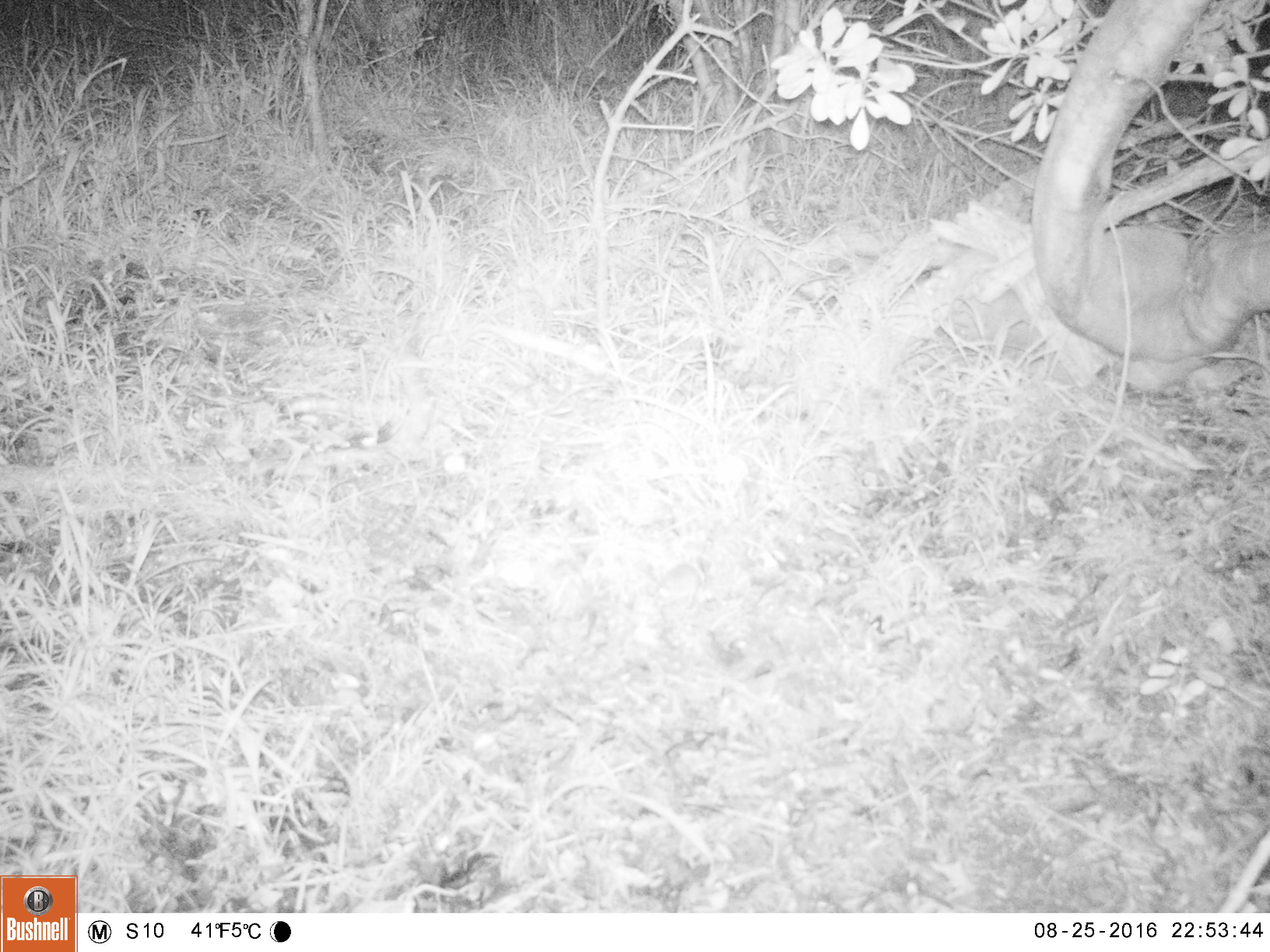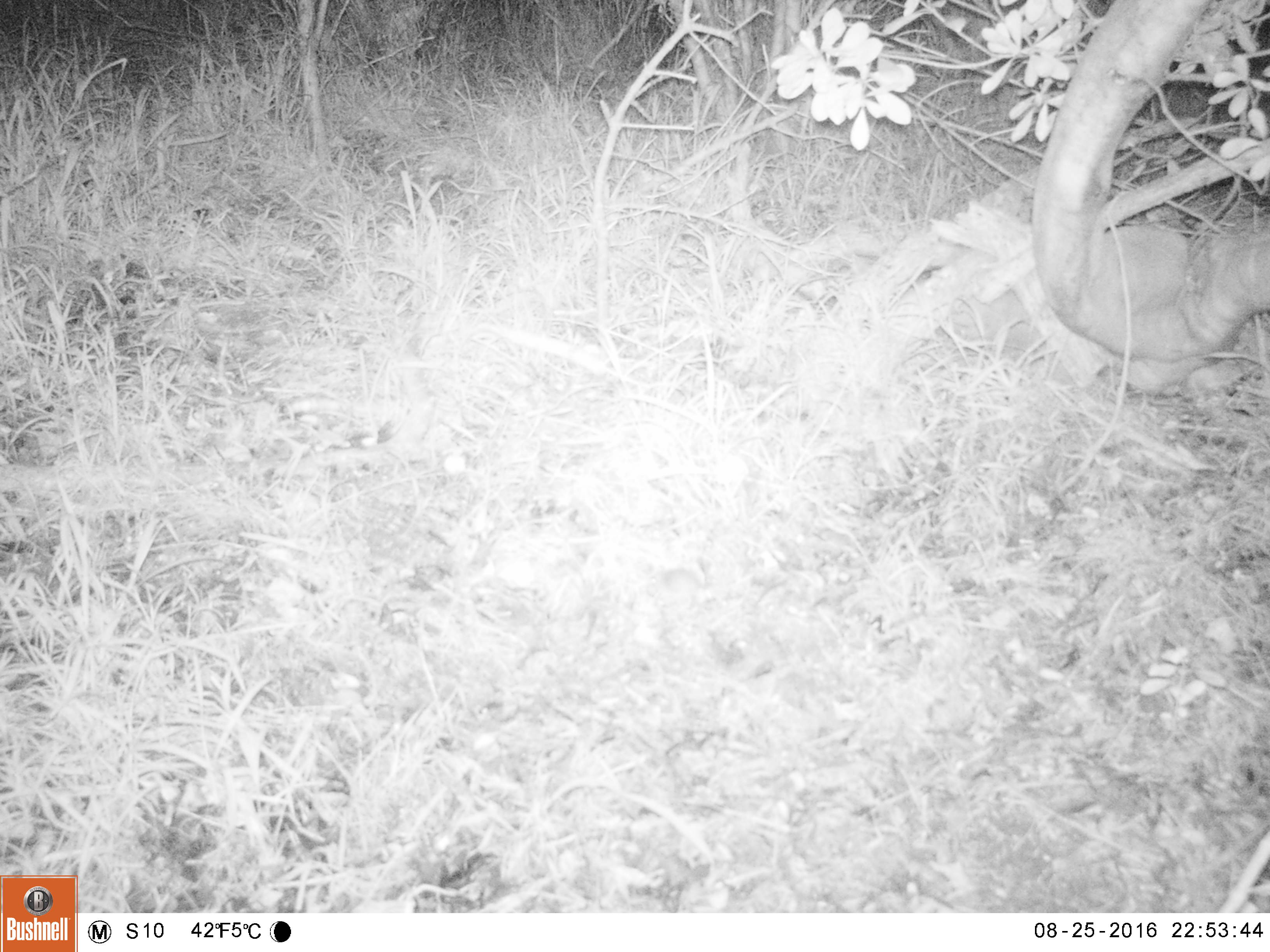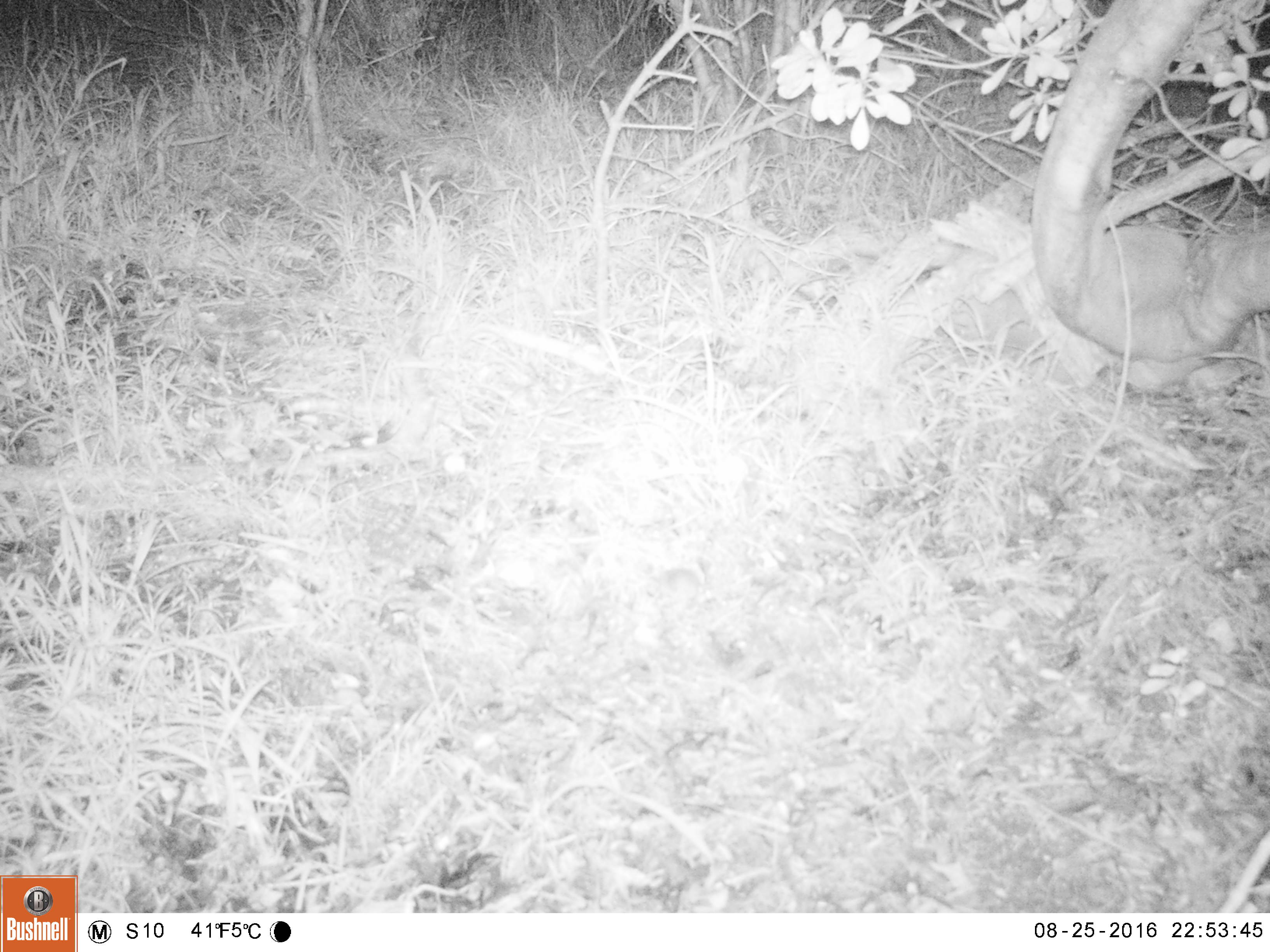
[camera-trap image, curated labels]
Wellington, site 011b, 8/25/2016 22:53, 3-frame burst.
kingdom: Animalia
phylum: Chordata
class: Mammalia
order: Rodentia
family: Muridae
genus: Mus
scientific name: Mus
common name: mouse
Mouse (Mus).